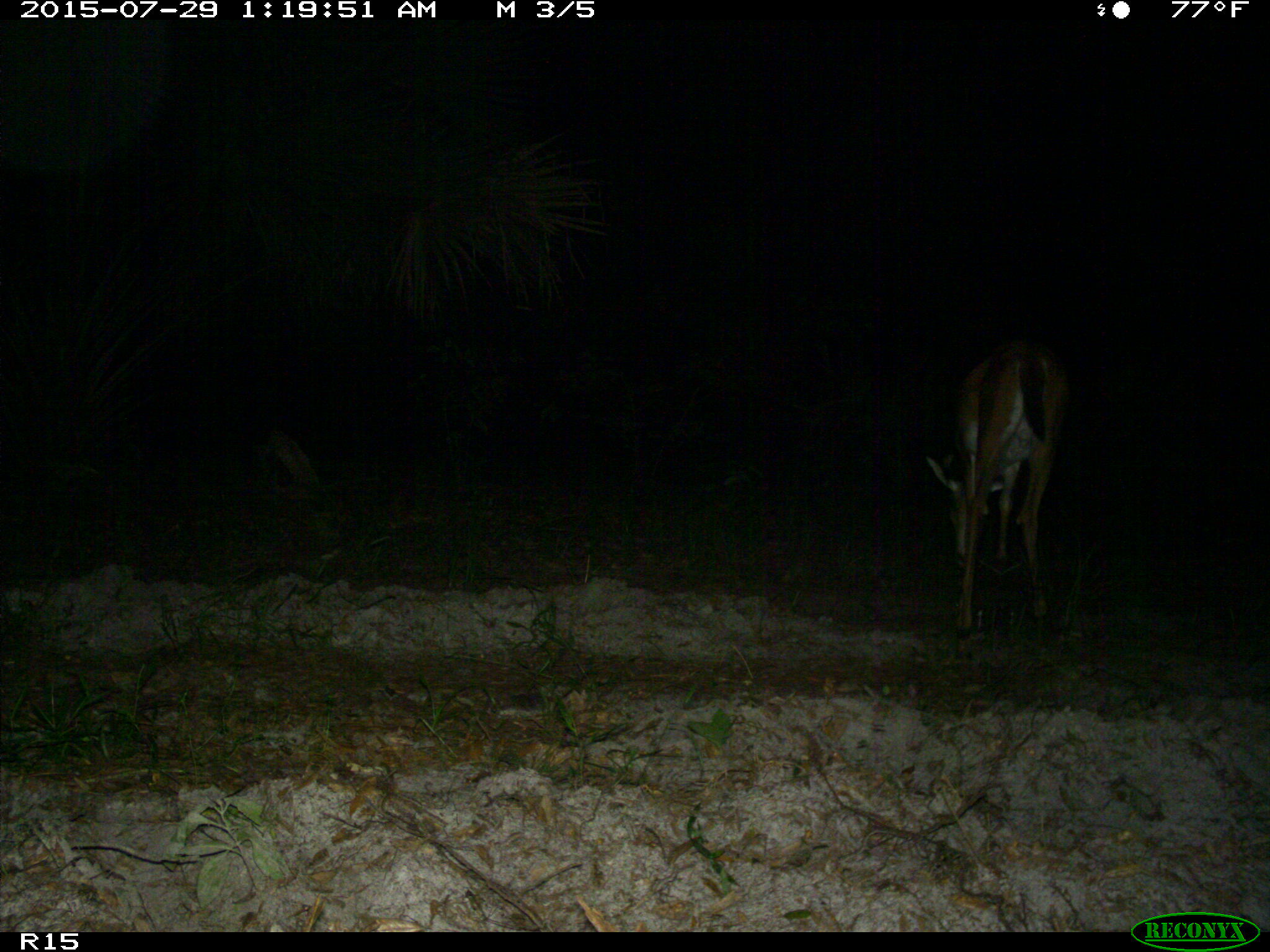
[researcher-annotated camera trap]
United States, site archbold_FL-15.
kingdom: Animalia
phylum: Chordata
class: Mammalia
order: Artiodactyla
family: Cervidae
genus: Odocoileus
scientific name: Odocoileus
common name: deer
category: unidentified deer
Unidentified deer (deer) (Odocoileus).